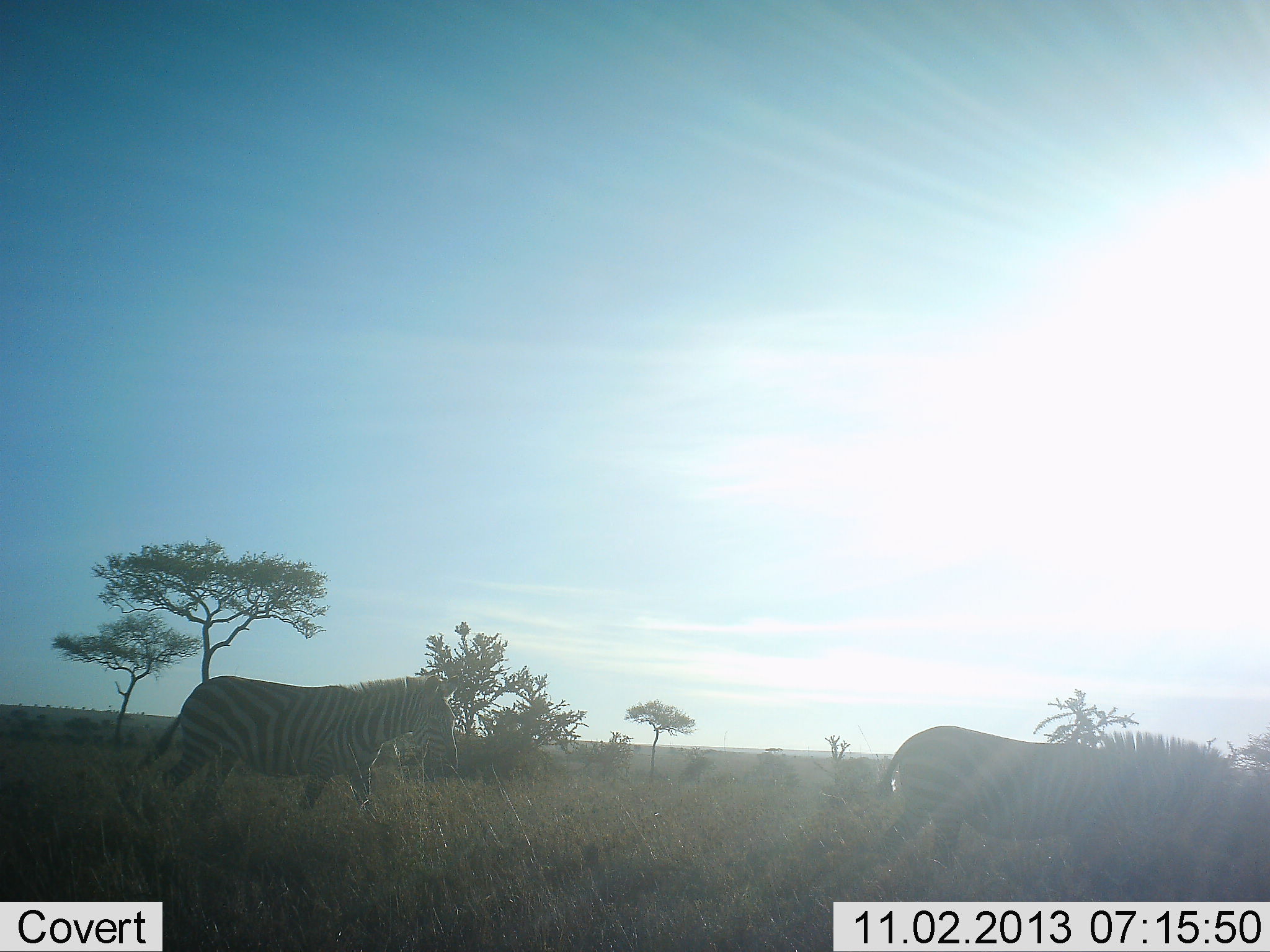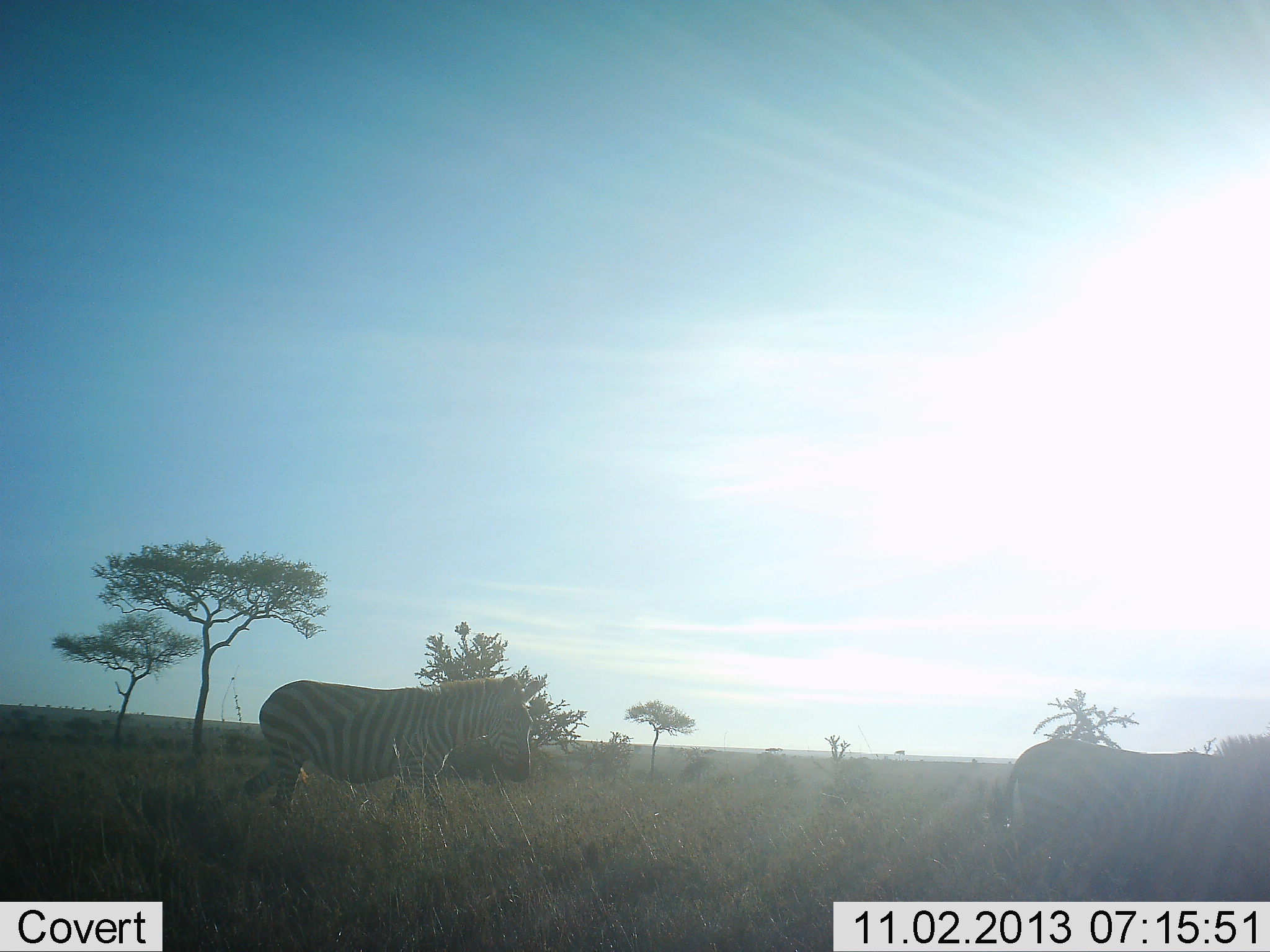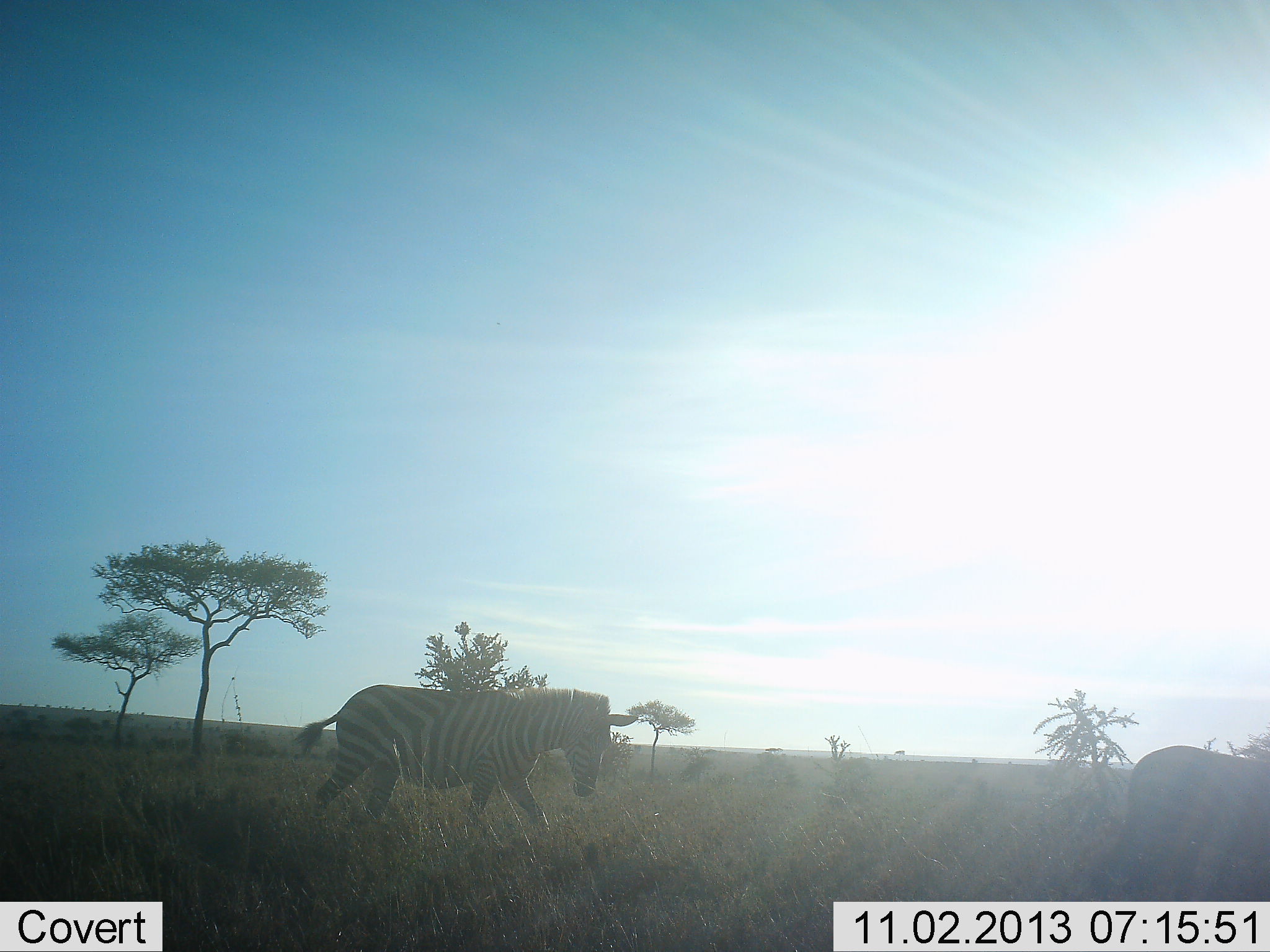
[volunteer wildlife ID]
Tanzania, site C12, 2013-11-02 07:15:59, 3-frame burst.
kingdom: Animalia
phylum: Chordata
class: Mammalia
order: Perissodactyla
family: Equidae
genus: Equus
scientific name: Equus quagga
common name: plains zebra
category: zebra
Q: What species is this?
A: Zebra (plains zebra) (Equus quagga).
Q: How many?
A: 2.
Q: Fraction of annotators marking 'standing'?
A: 9%.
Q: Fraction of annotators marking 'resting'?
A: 0%.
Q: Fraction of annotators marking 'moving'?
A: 92%.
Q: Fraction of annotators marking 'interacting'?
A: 0%.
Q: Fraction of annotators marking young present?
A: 2%.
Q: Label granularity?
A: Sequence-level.